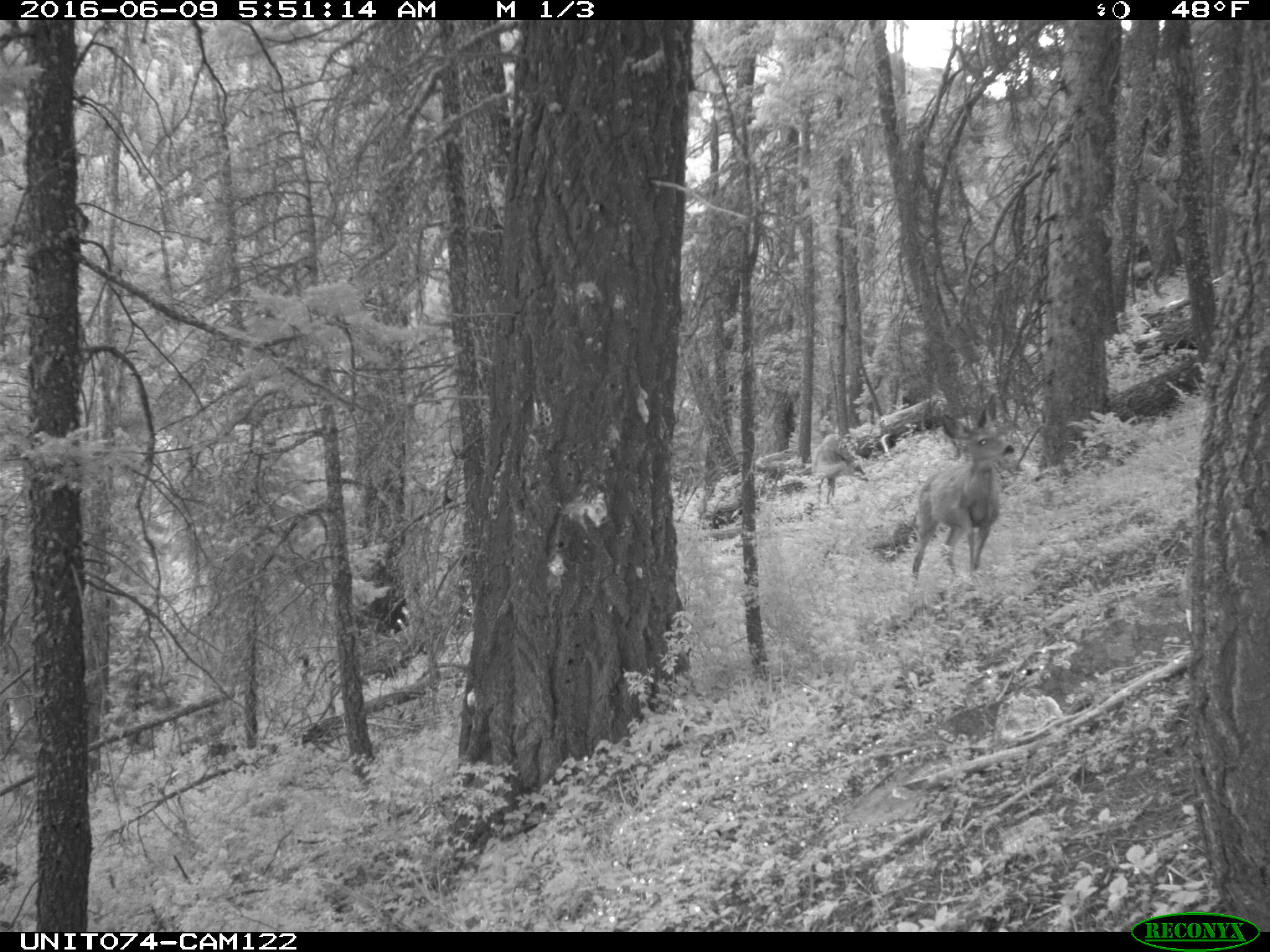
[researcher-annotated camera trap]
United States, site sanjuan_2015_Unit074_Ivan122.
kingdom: Animalia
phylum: Chordata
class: Mammalia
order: Artiodactyla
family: Cervidae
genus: Odocoileus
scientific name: Odocoileus hemionus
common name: mule deer